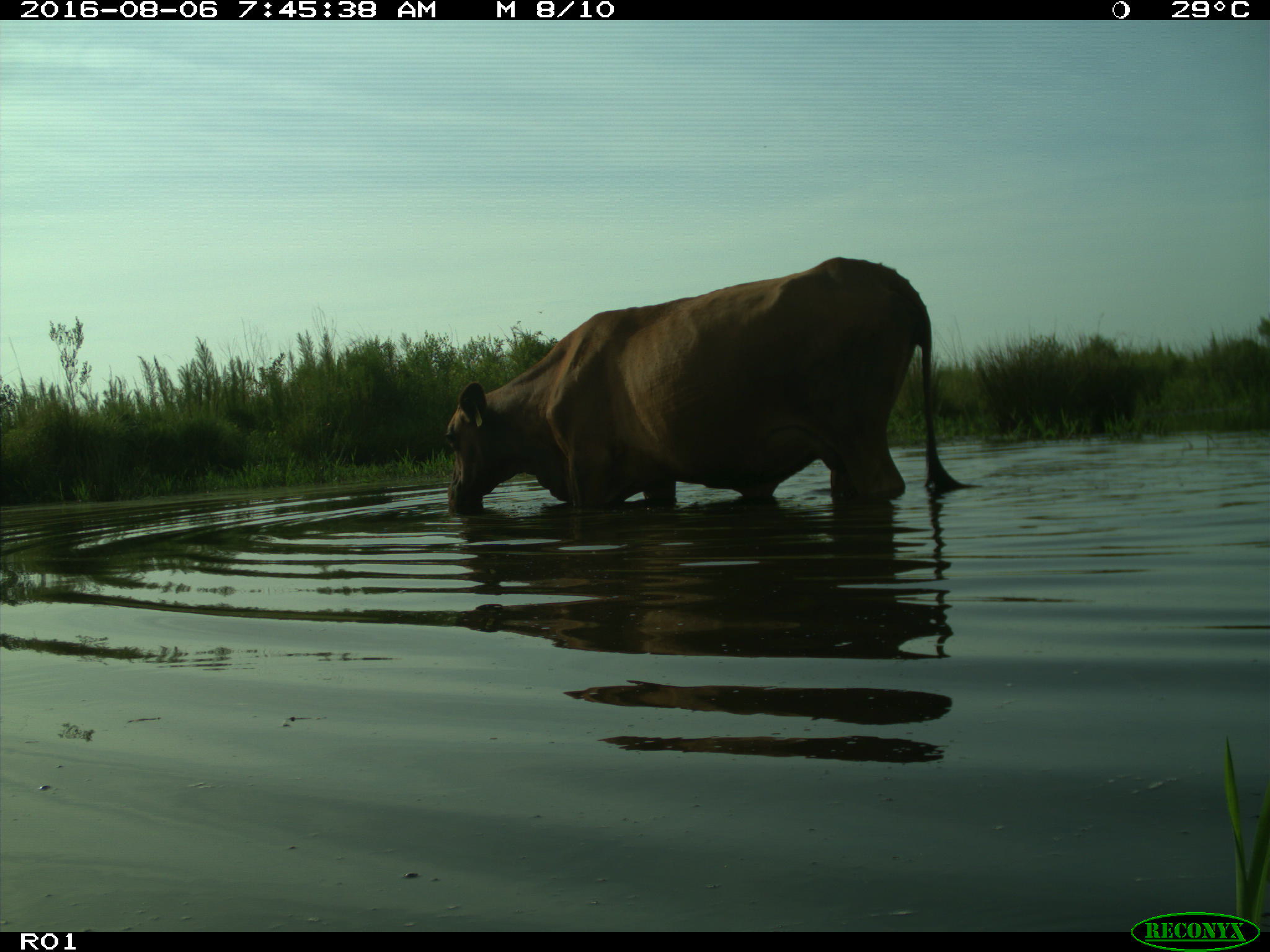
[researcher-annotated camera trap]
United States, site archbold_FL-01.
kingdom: Animalia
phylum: Chordata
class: Mammalia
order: Artiodactyla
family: Bovidae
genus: Bos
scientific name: Bos taurus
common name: domestic cow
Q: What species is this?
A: Bos taurus (domestic cow).